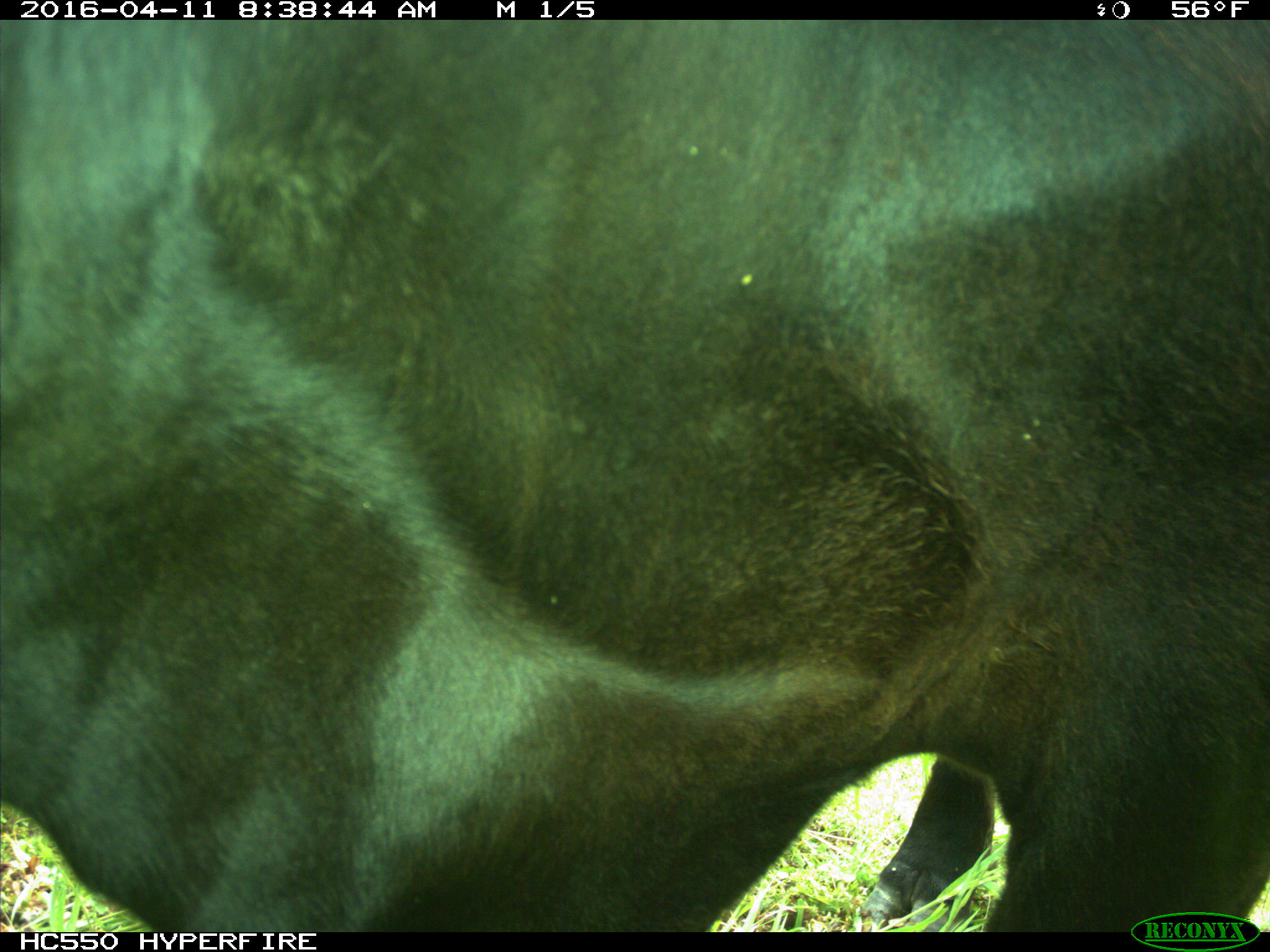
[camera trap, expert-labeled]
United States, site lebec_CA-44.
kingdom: Animalia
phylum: Chordata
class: Mammalia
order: Artiodactyla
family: Bovidae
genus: Bos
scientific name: Bos taurus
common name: domestic cow